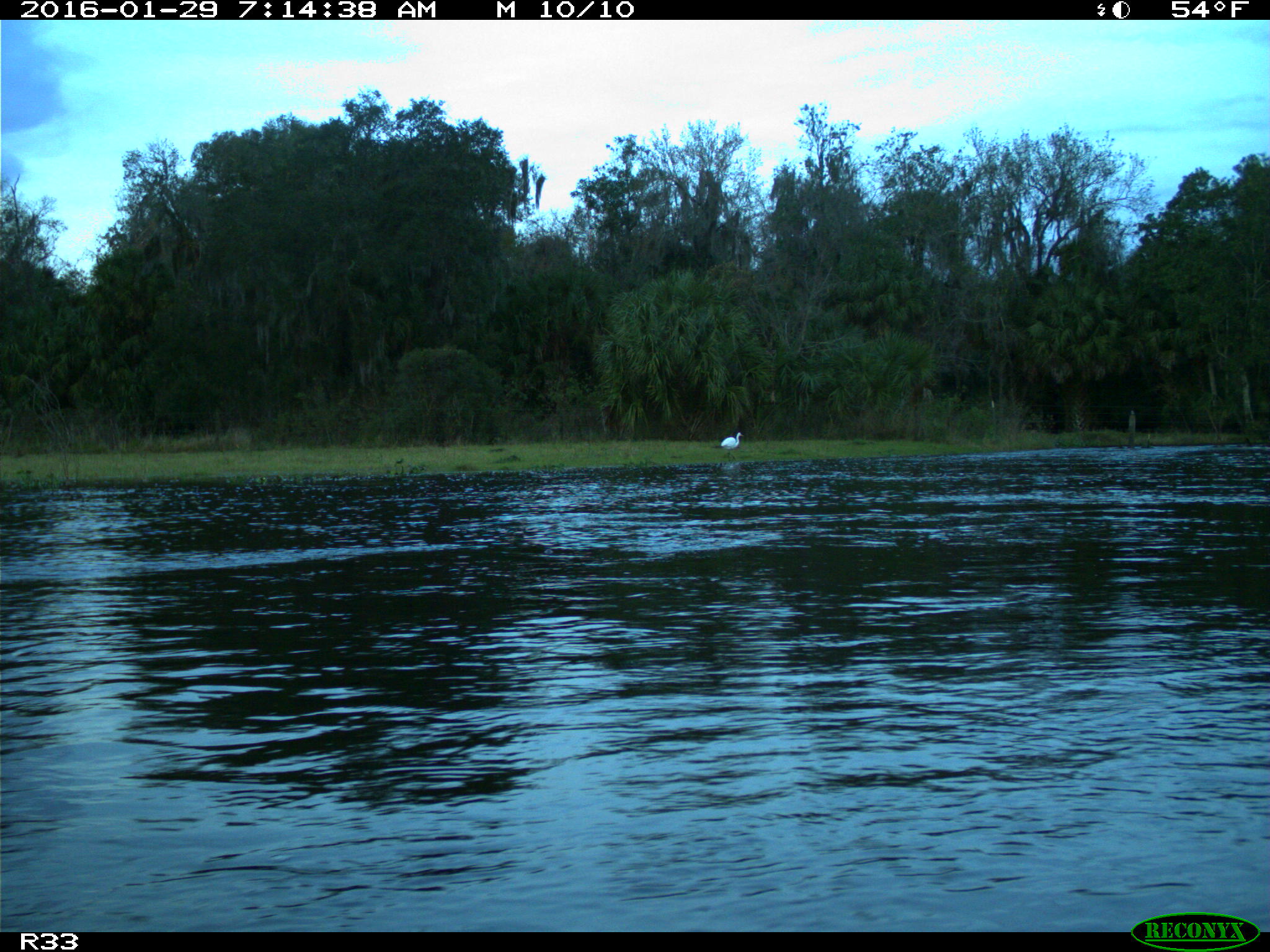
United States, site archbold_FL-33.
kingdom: Animalia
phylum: Chordata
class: Aves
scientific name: Aves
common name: birds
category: unidentified bird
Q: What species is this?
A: Unidentified bird (birds) (Aves).